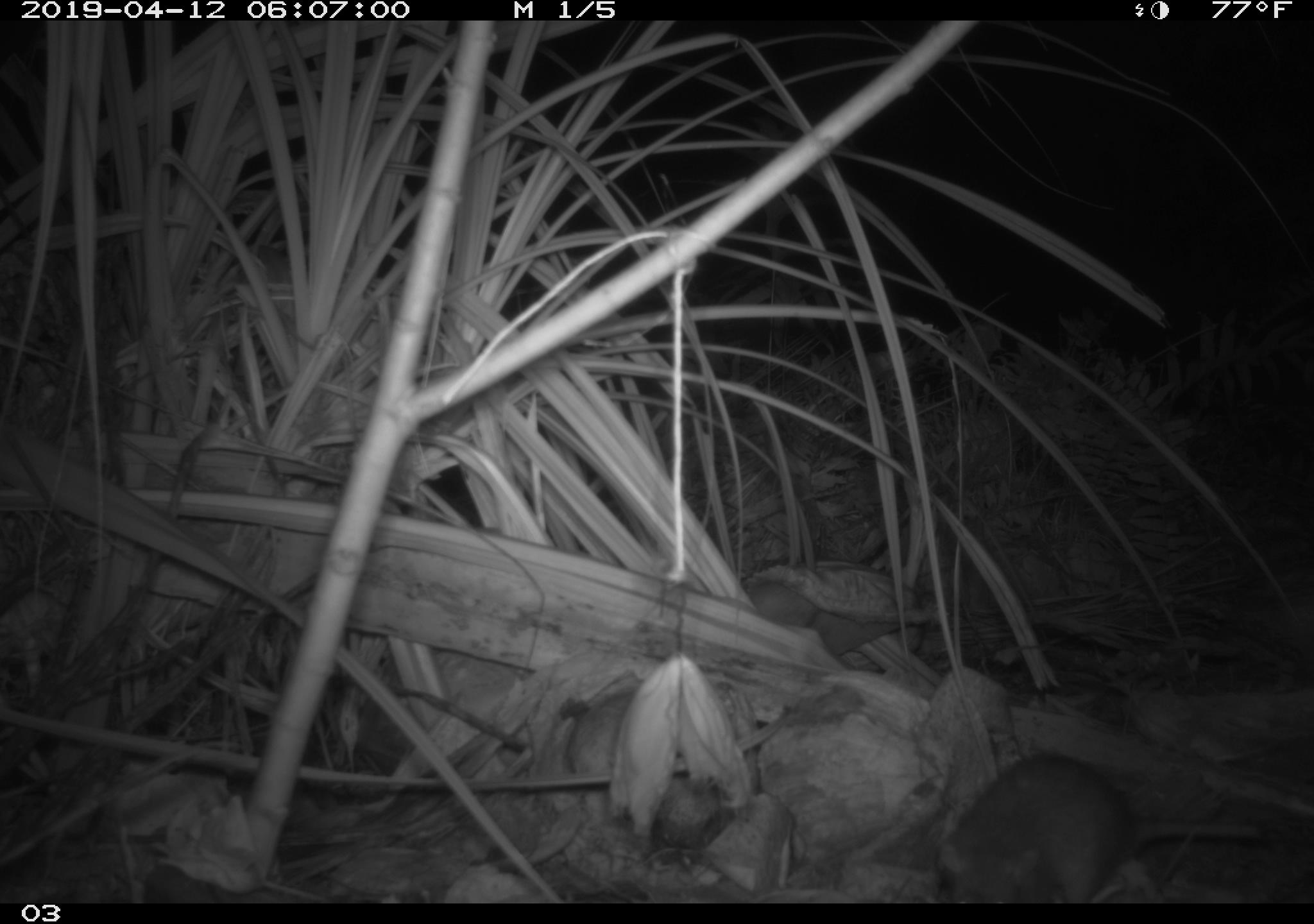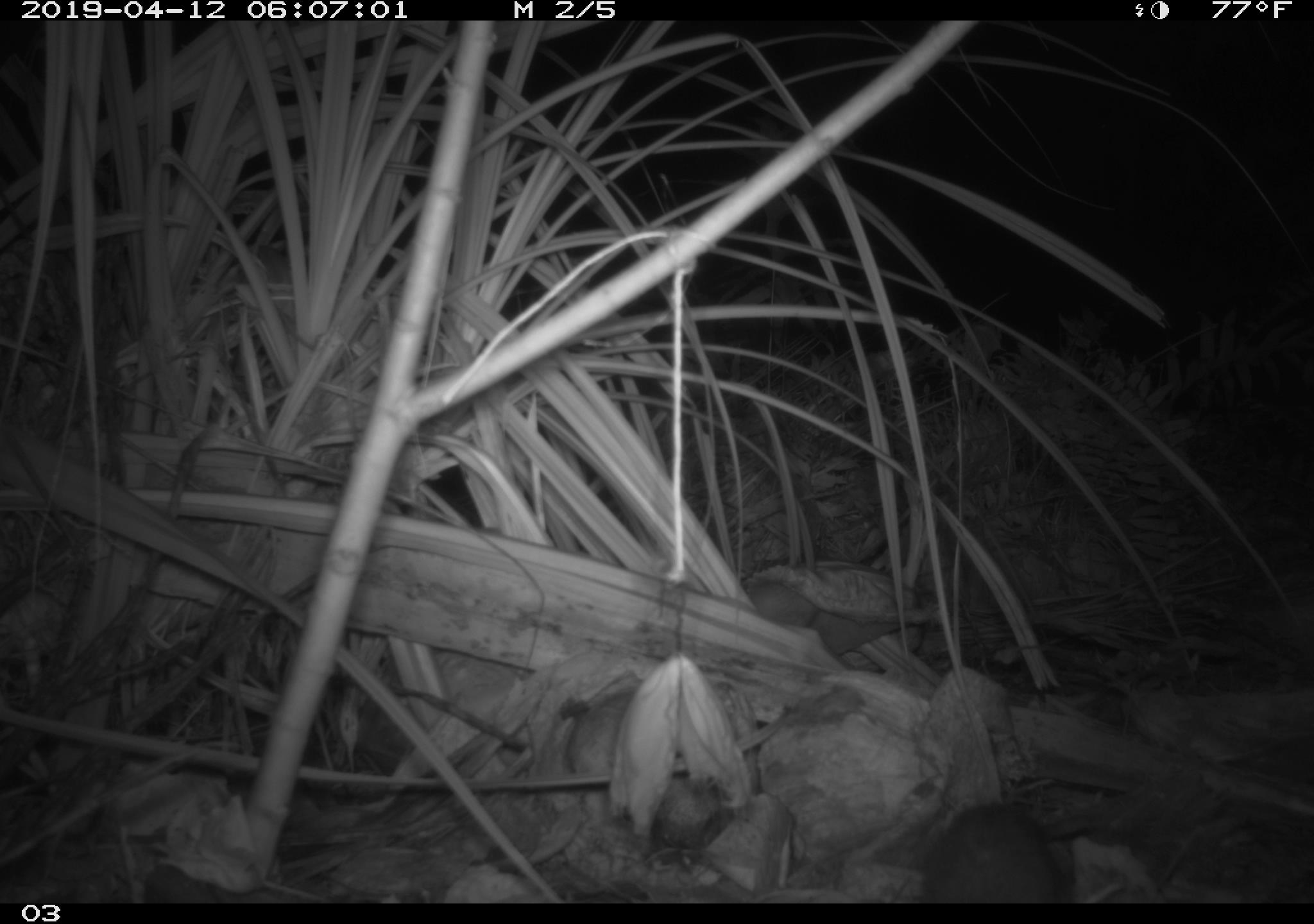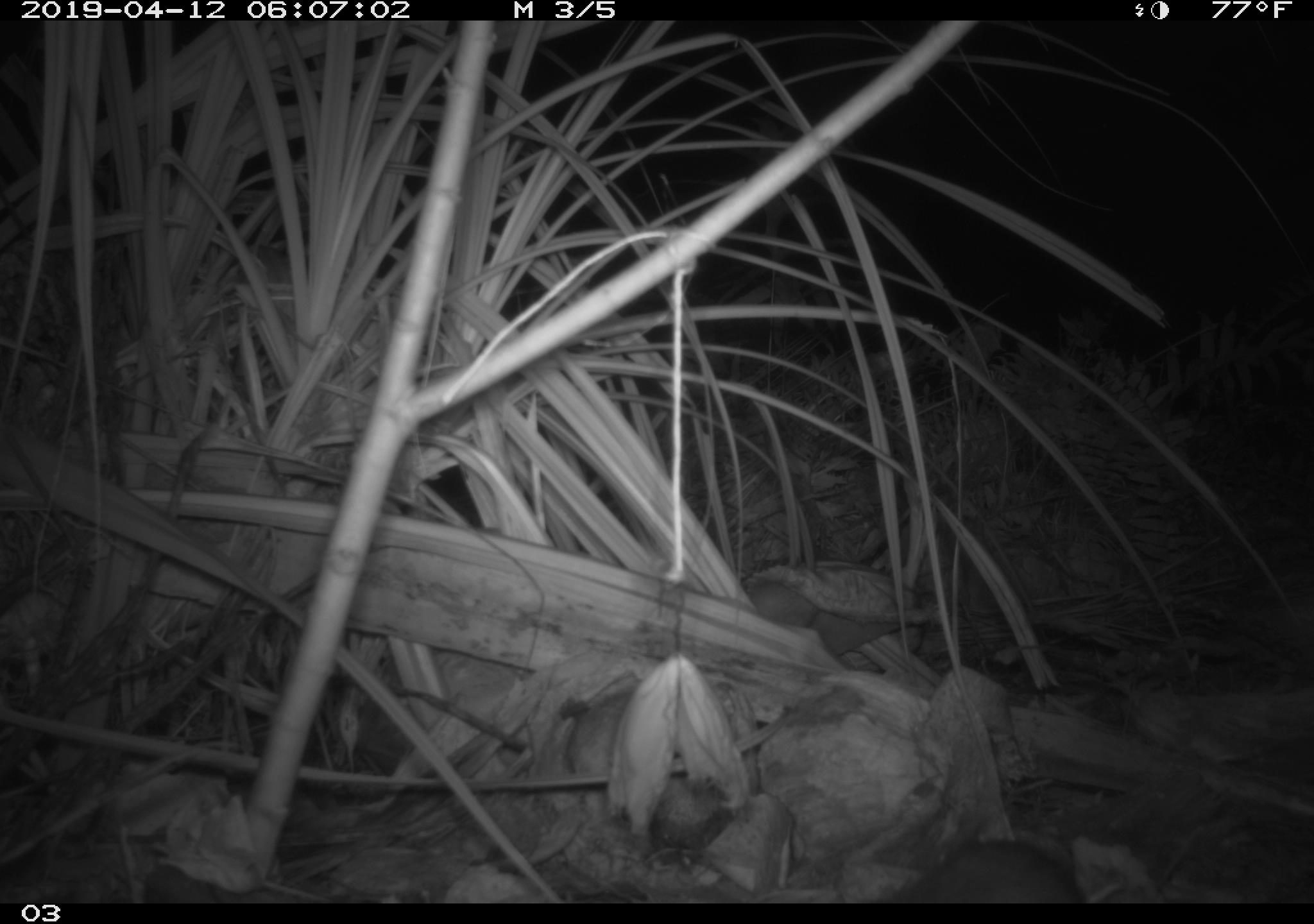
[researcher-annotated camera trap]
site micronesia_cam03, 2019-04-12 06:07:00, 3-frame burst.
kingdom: Animalia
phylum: Chordata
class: Mammalia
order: Rodentia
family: Muridae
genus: Rattus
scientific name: Rattus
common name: rat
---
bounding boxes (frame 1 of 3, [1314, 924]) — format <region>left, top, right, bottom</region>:
rat: <region>928, 752, 1280, 902</region>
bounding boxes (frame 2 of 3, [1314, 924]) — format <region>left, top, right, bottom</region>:
rat: <region>917, 802, 1072, 903</region>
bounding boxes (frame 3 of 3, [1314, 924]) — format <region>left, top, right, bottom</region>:
rat: <region>888, 836, 1089, 903</region>